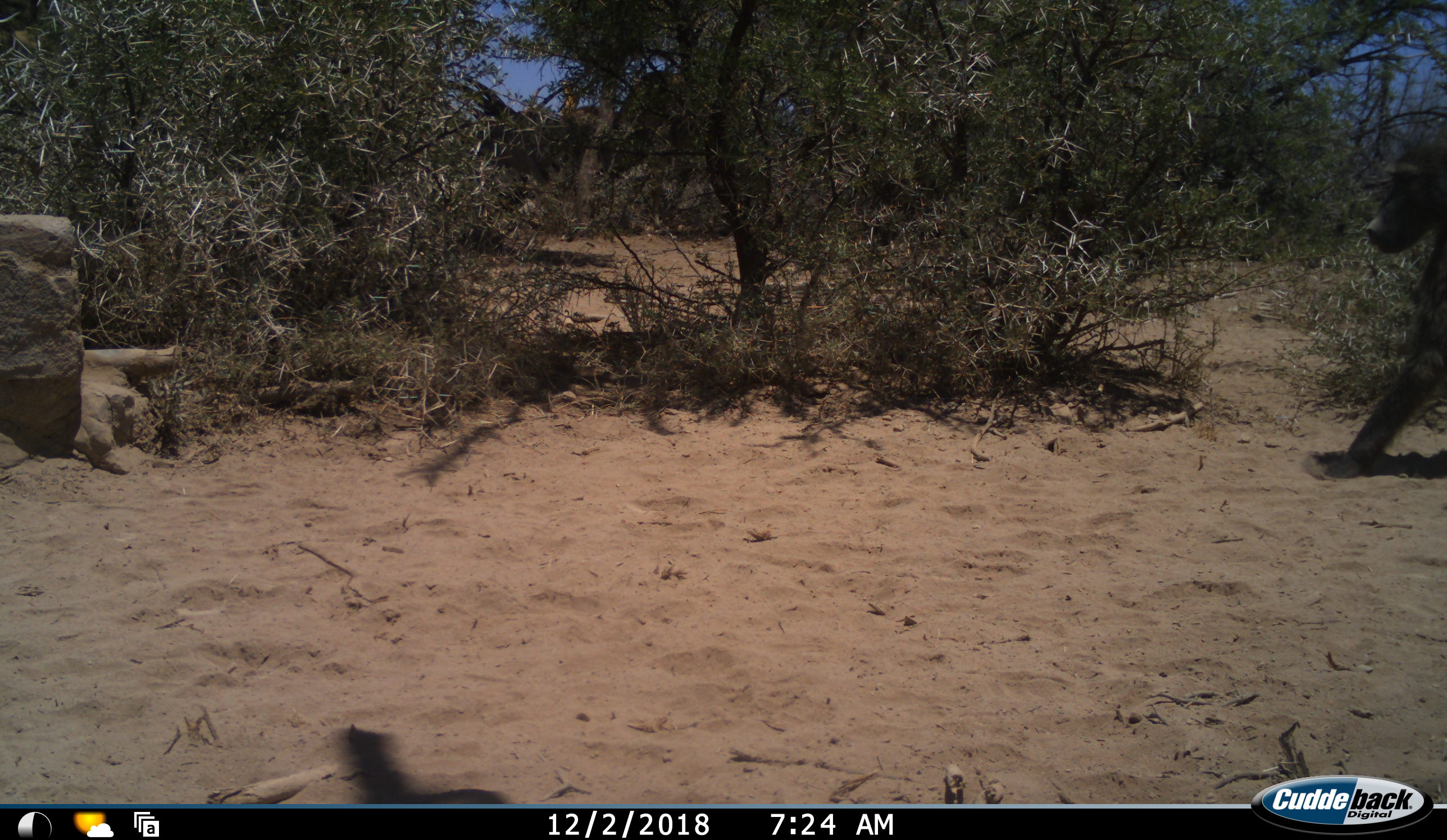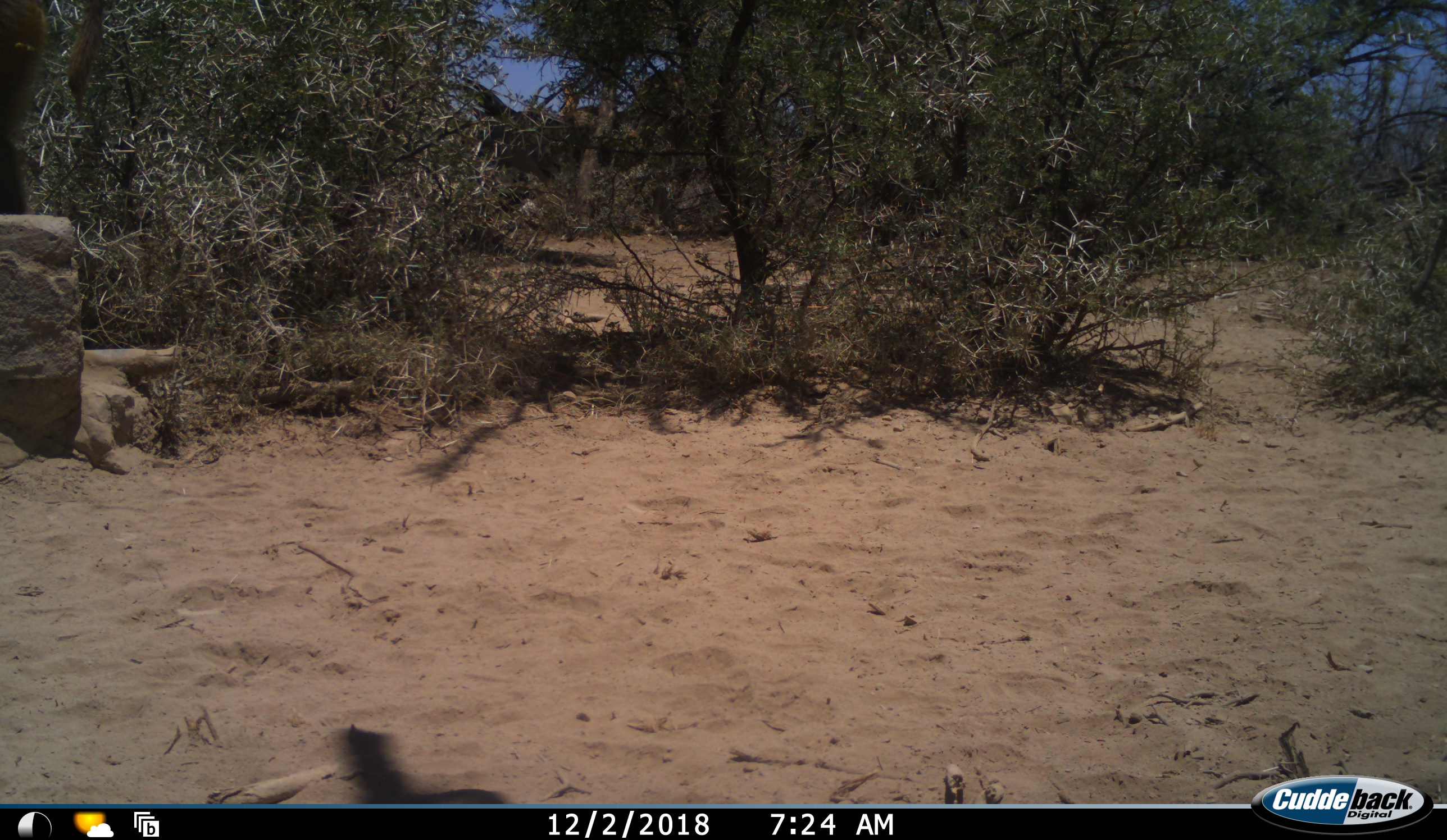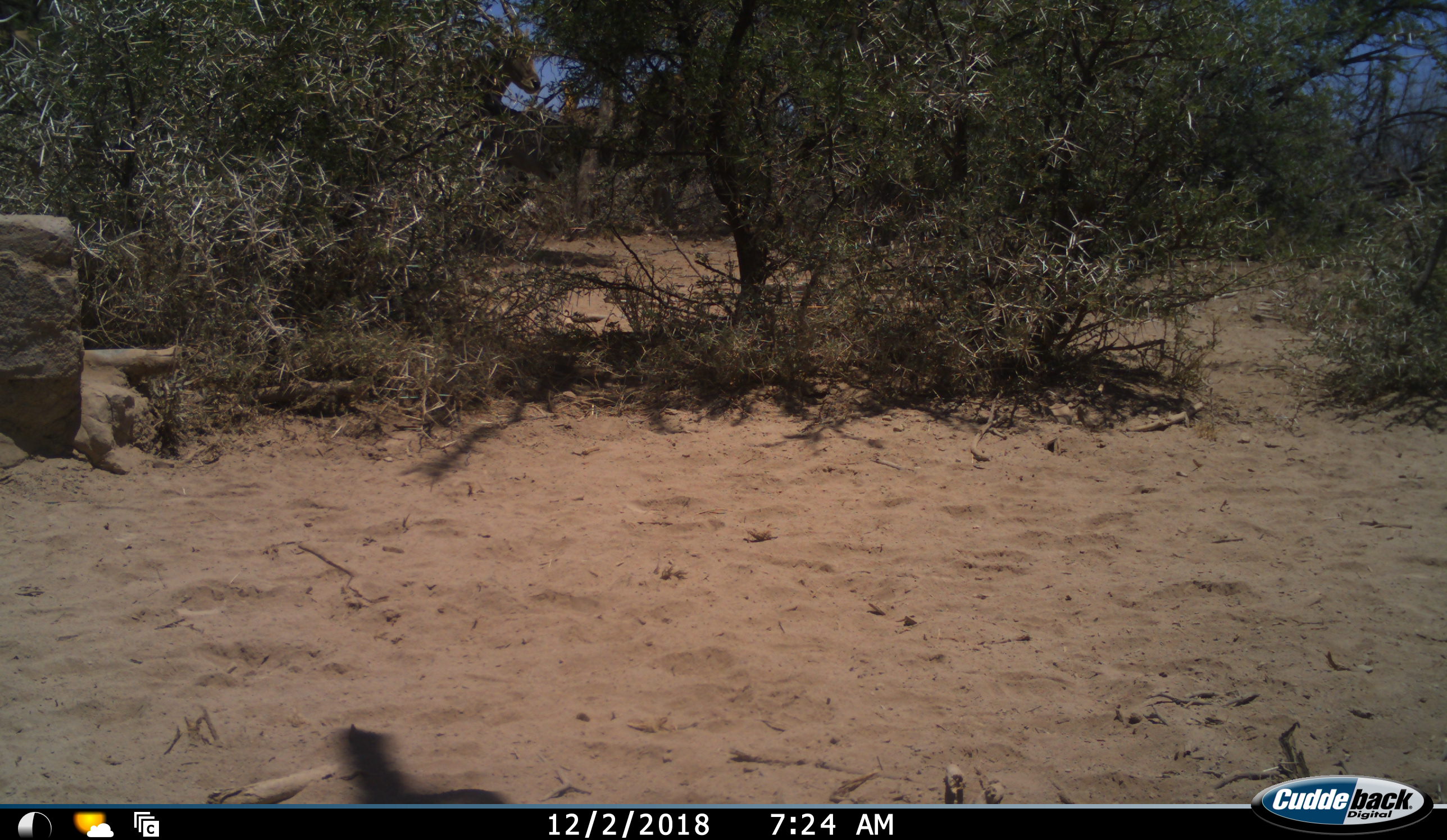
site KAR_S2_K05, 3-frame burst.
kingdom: Animalia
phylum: Chordata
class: Mammalia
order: Primates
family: Cercopithecidae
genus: Papio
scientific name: Papio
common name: baboon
Baboon (Papio), count 1. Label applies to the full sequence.